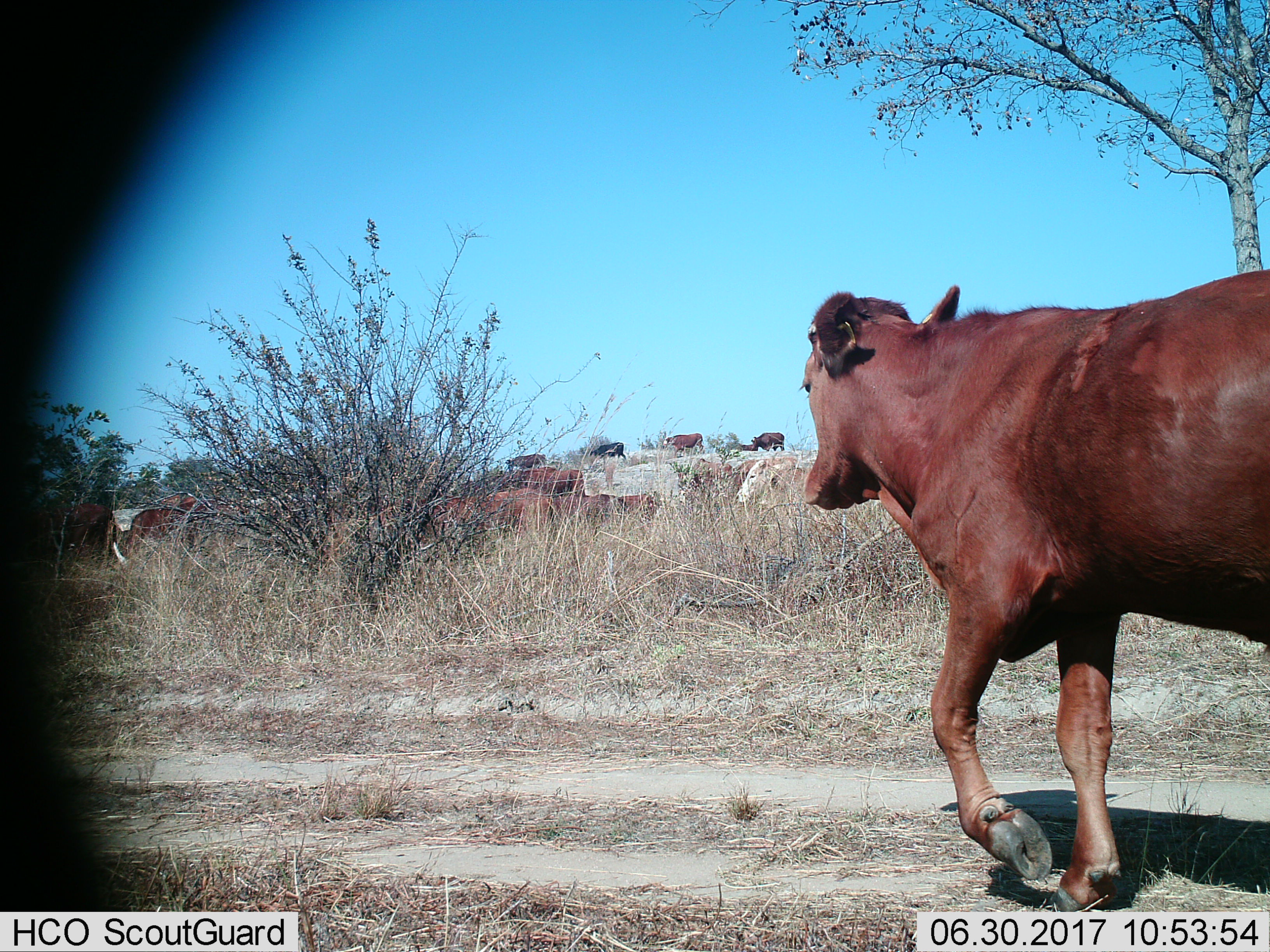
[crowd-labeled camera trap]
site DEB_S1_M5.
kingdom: Animalia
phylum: Chordata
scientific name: Vertebrata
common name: domestic animal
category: domesticanimal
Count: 11-50.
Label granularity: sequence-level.